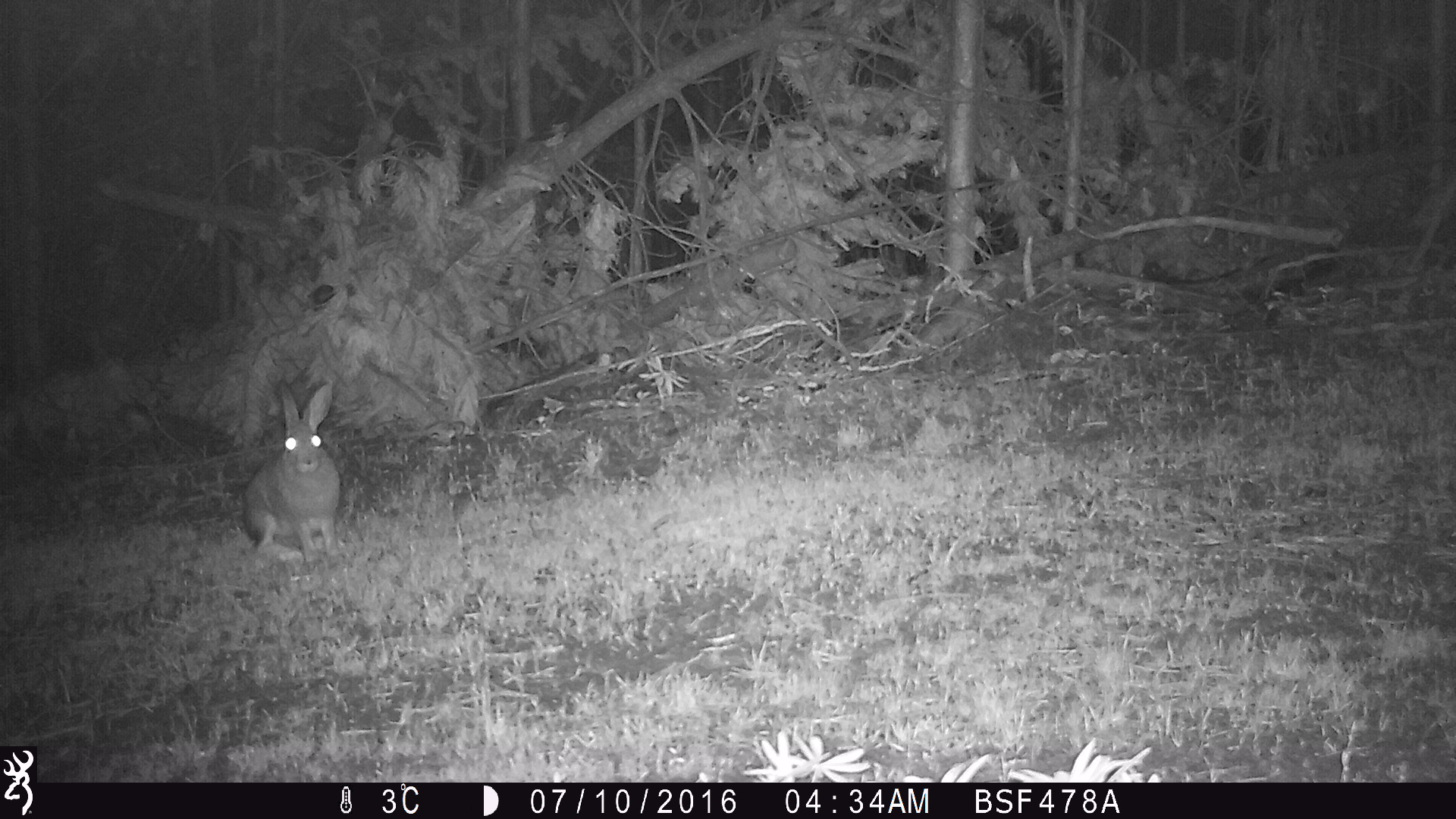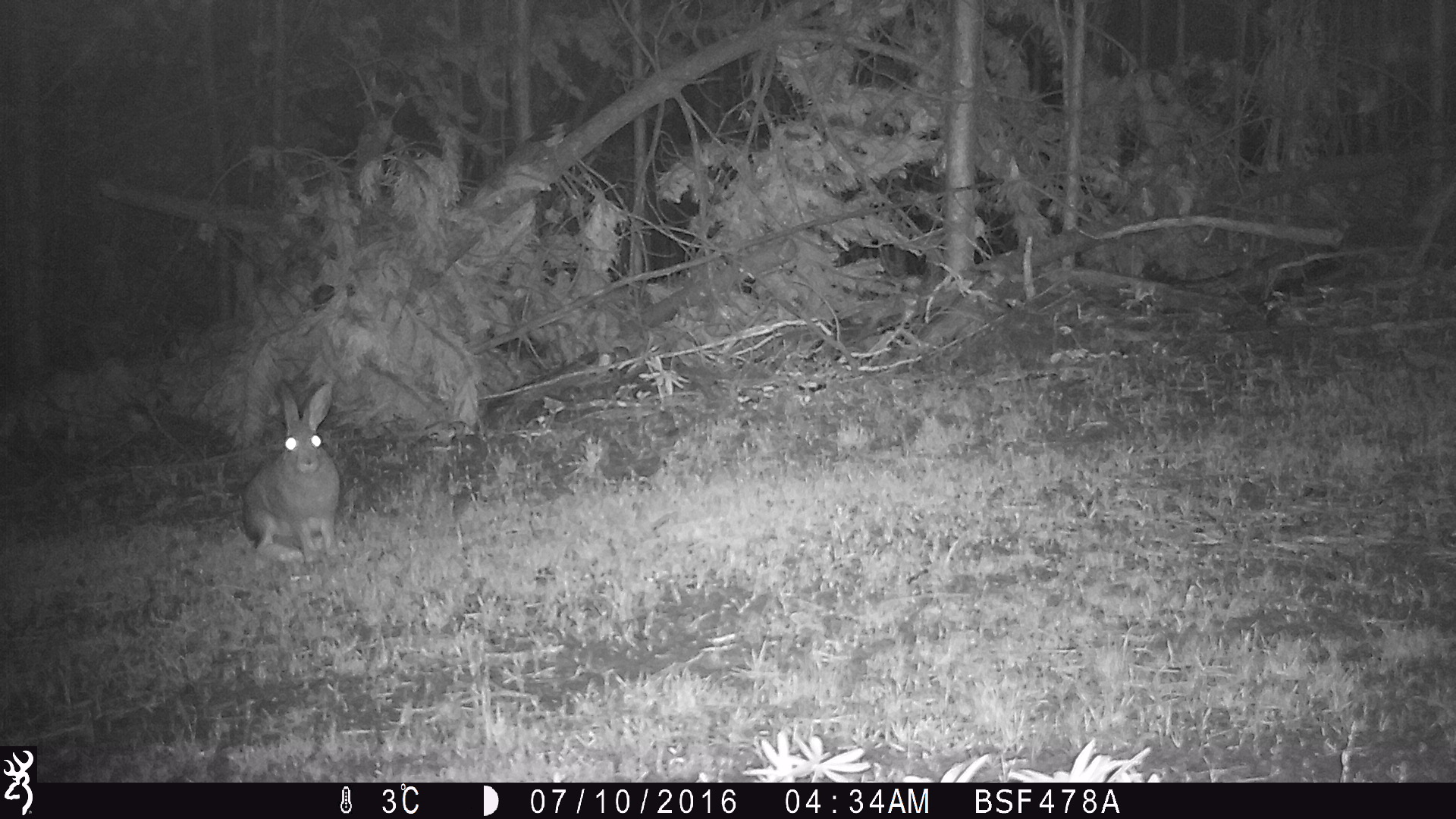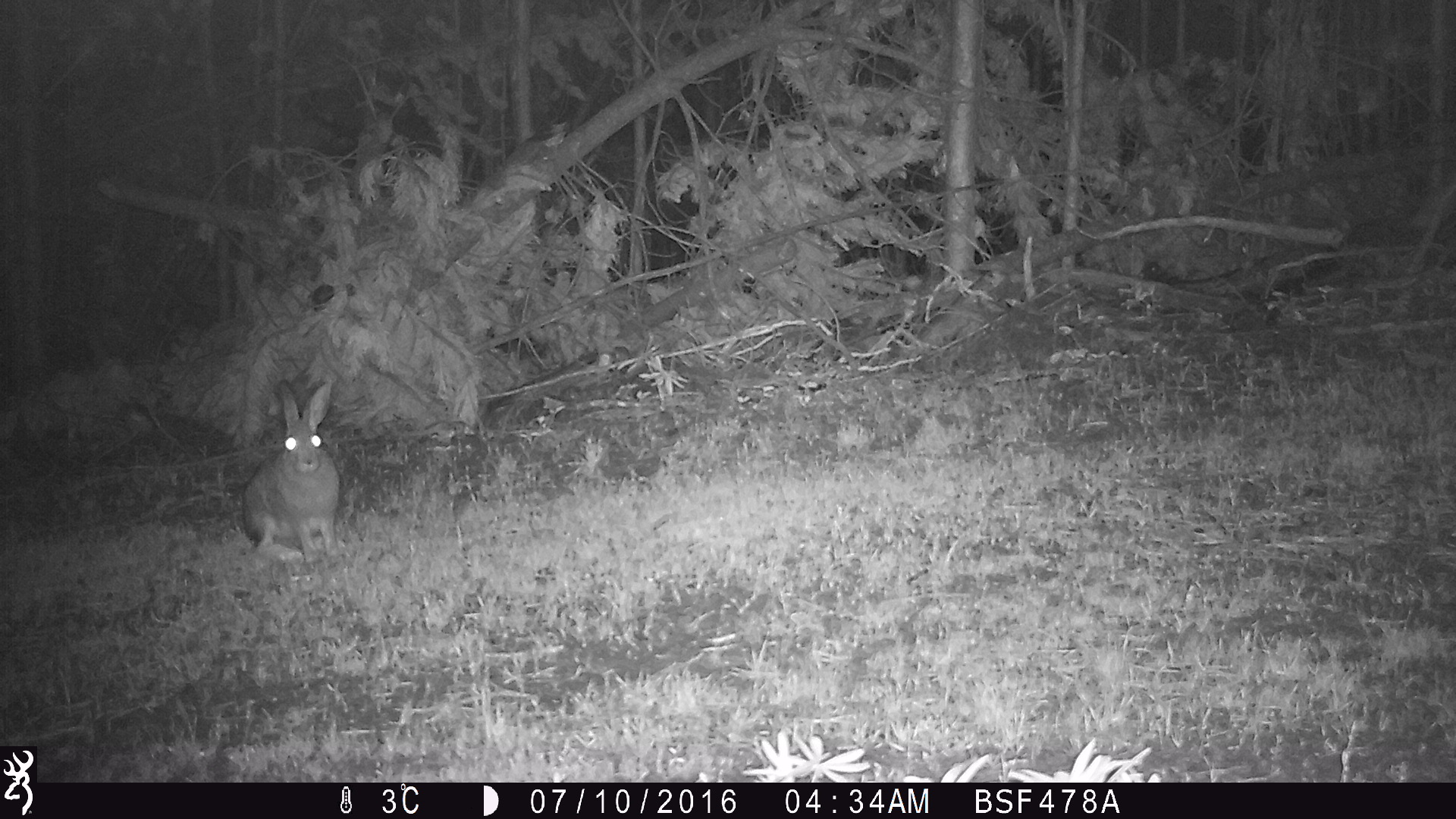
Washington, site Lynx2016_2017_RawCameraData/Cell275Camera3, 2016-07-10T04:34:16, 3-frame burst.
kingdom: Animalia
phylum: Chordata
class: Mammalia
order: Lagomorpha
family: Leporidae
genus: Lepus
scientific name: Lepus americanus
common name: snowshoe hare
Lepus americanus (snowshoe hare). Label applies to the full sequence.